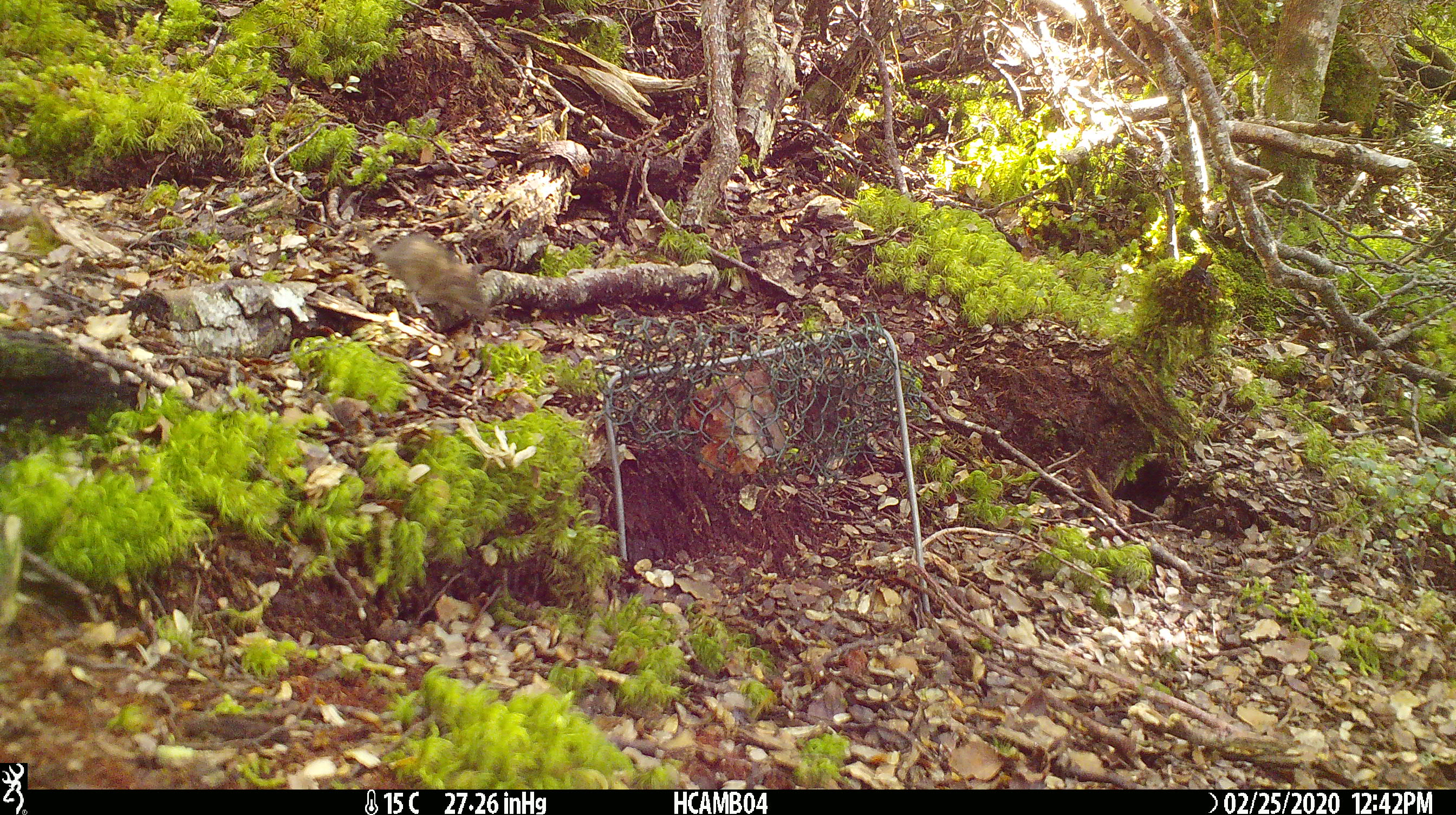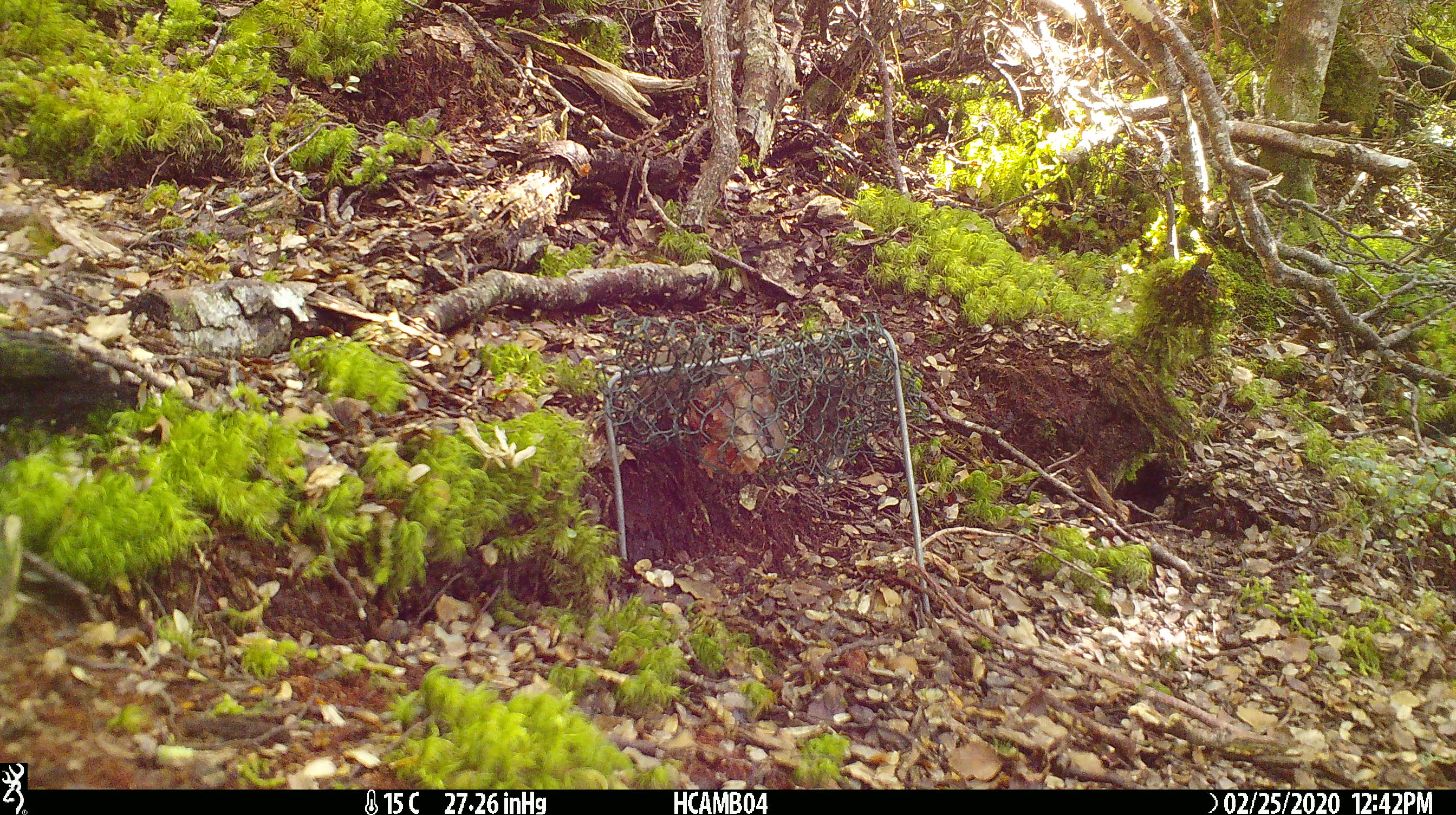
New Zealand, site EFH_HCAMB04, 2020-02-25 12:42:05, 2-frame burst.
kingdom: Animalia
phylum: Chordata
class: Mammalia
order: Rodentia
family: Muridae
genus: Mus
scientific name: Mus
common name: mouse